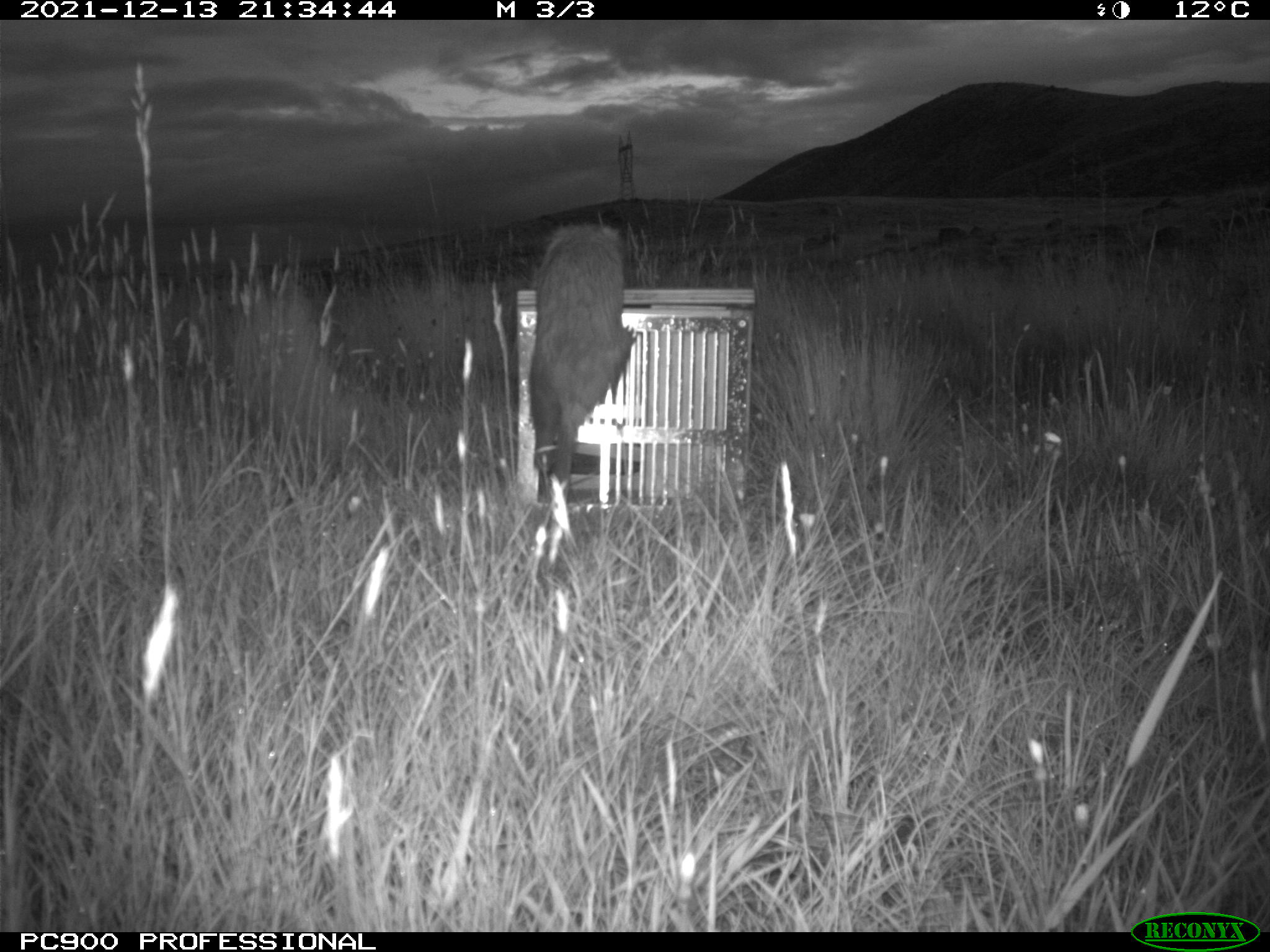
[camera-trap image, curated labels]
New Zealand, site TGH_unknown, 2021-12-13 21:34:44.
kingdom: Animalia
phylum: Chordata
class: Mammalia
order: Carnivora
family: Mustelidae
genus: Mustela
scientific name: Mustela furo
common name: ferret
Ferret (Mustela furo).